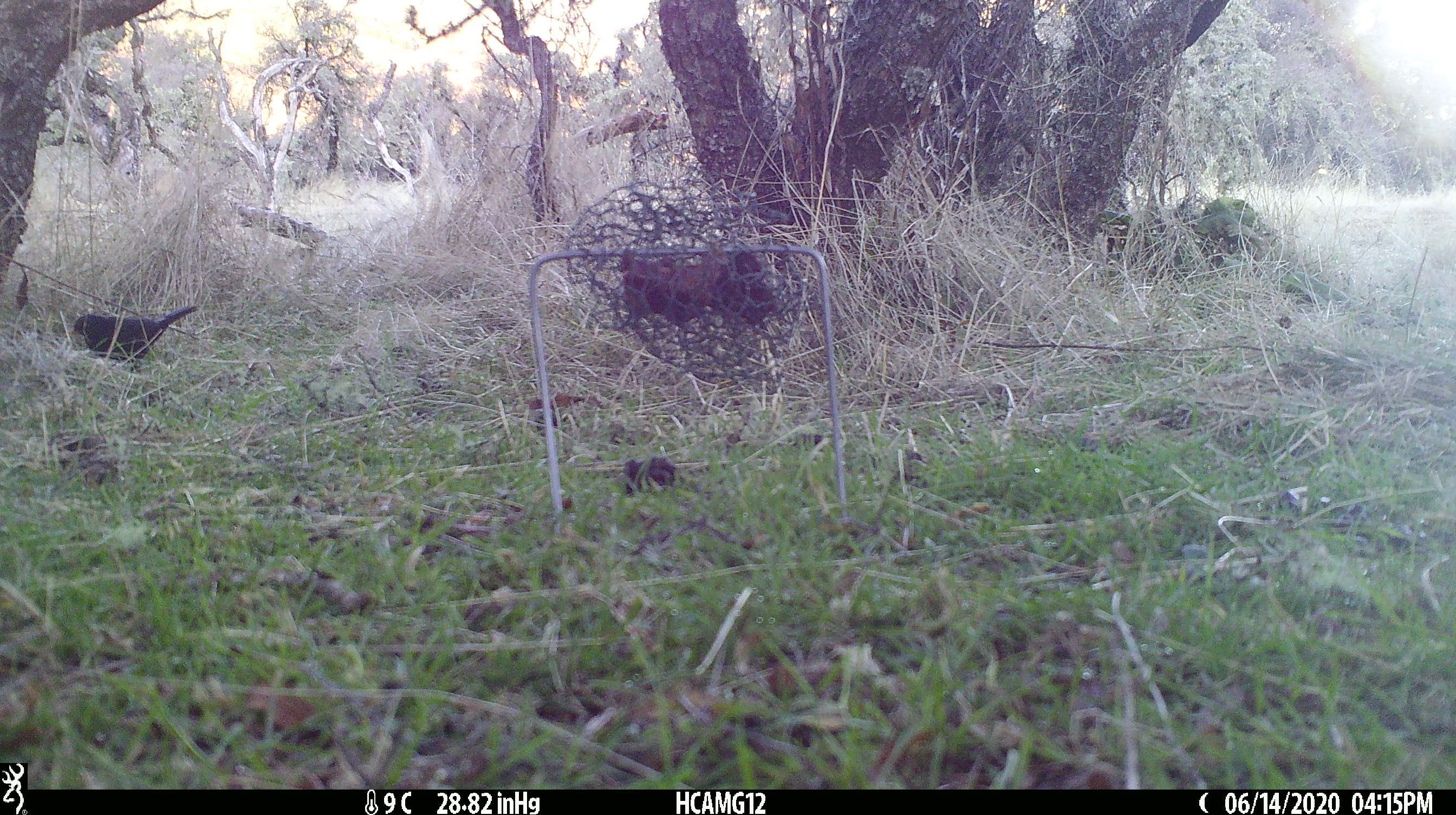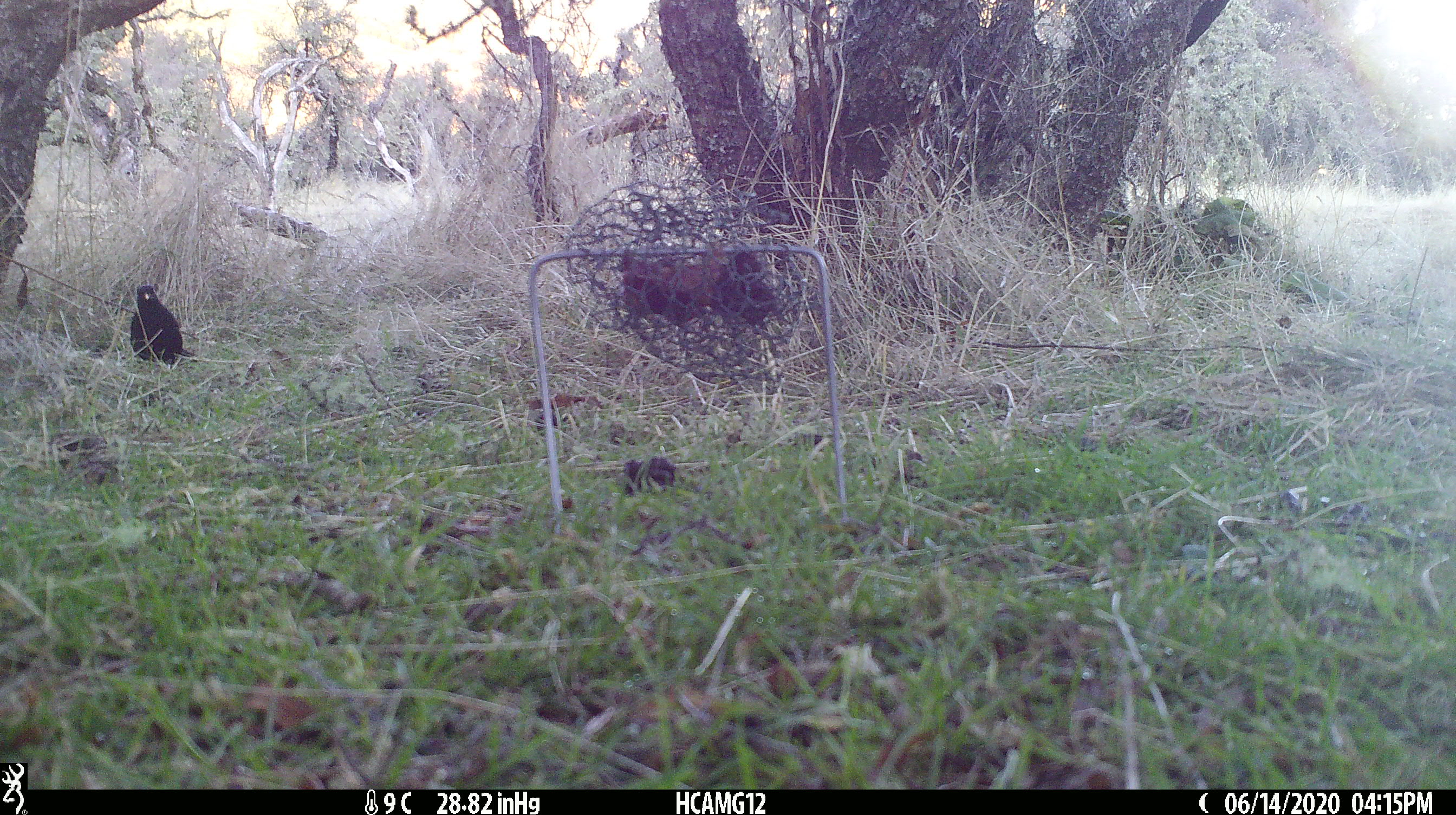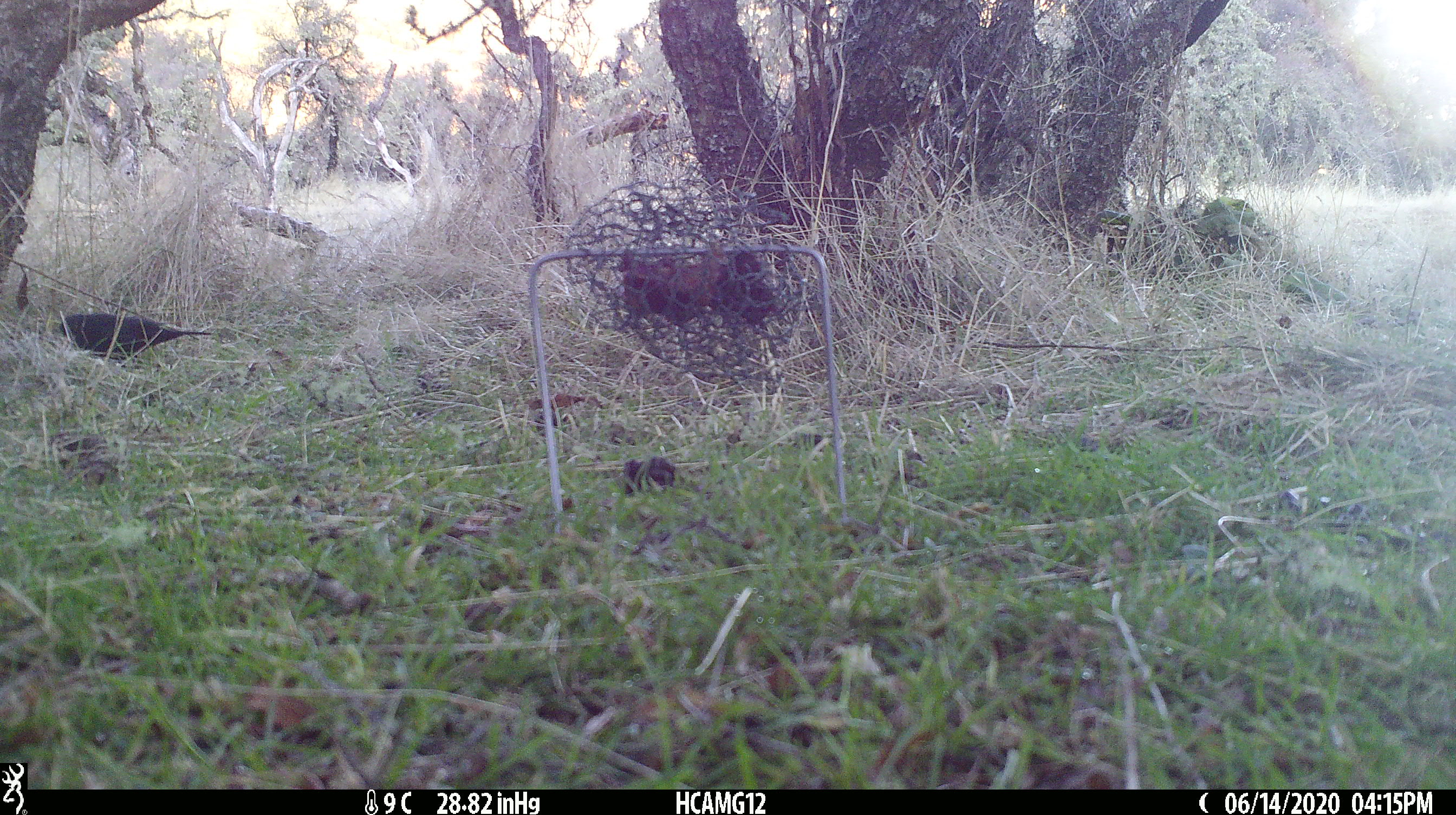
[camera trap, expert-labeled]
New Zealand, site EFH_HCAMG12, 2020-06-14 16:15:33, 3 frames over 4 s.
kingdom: Animalia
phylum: Chordata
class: Aves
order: Passeriformes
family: Turdidae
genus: Turdus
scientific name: Turdus merula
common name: eurasian blackbird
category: blackbird